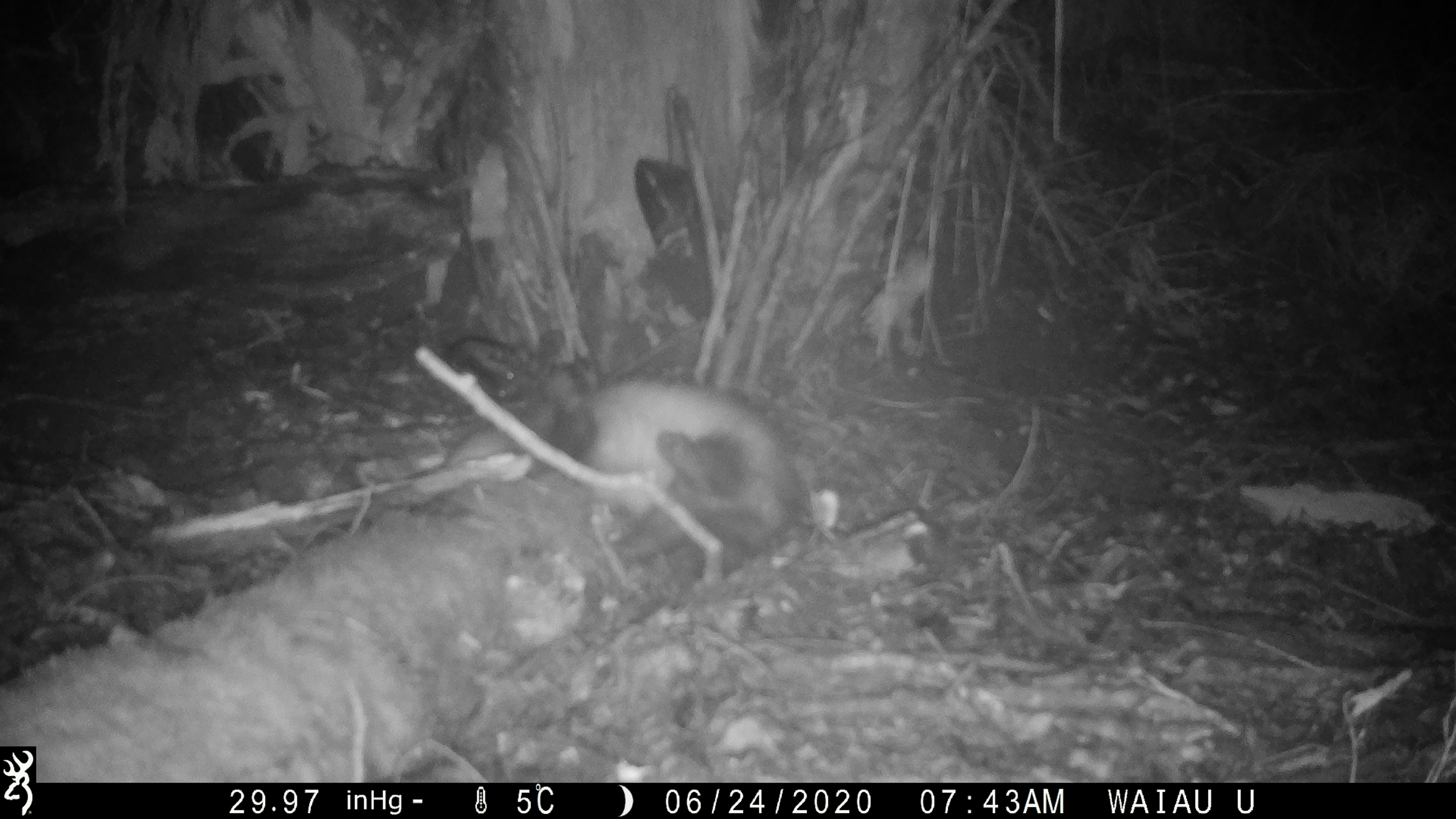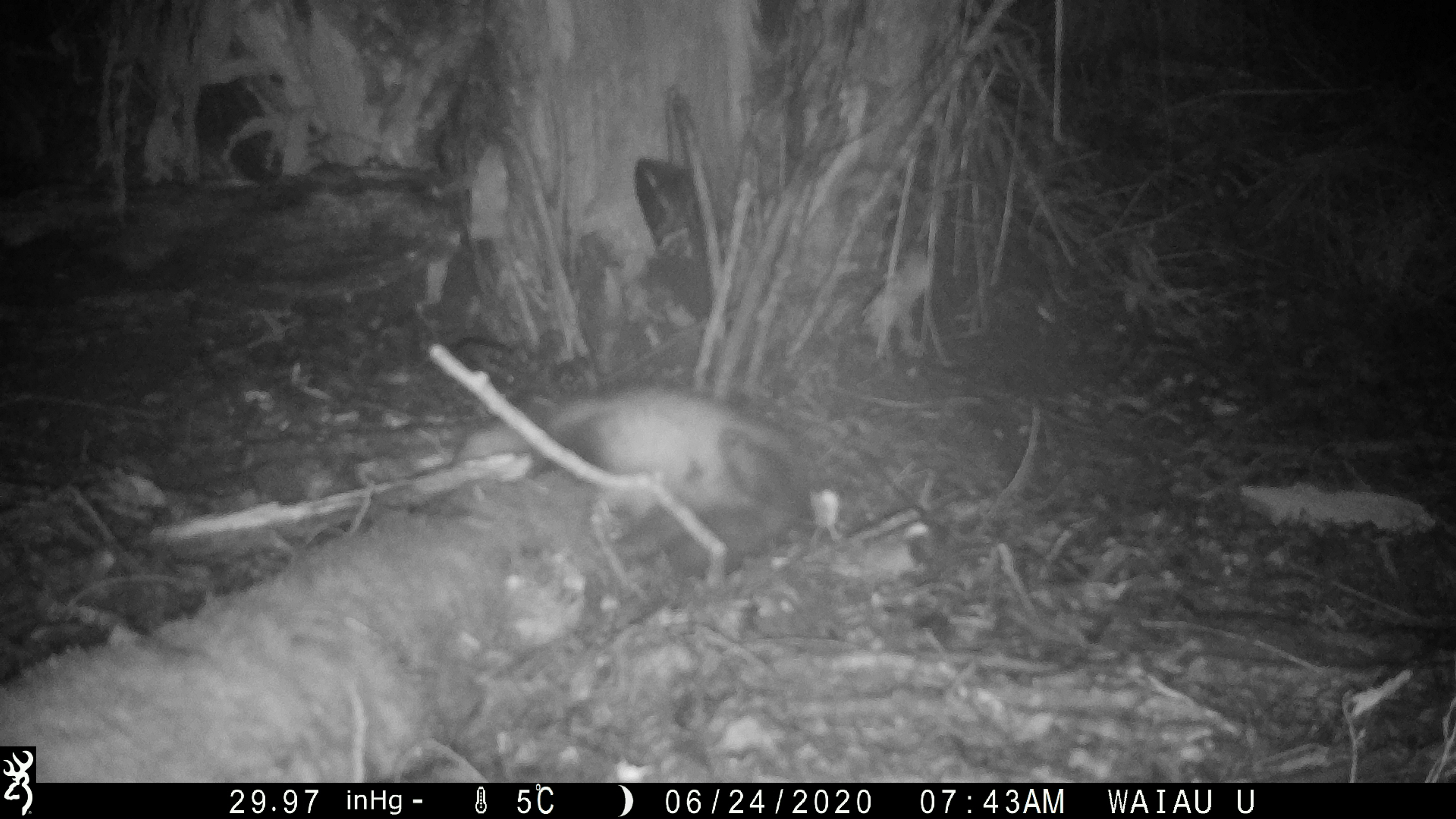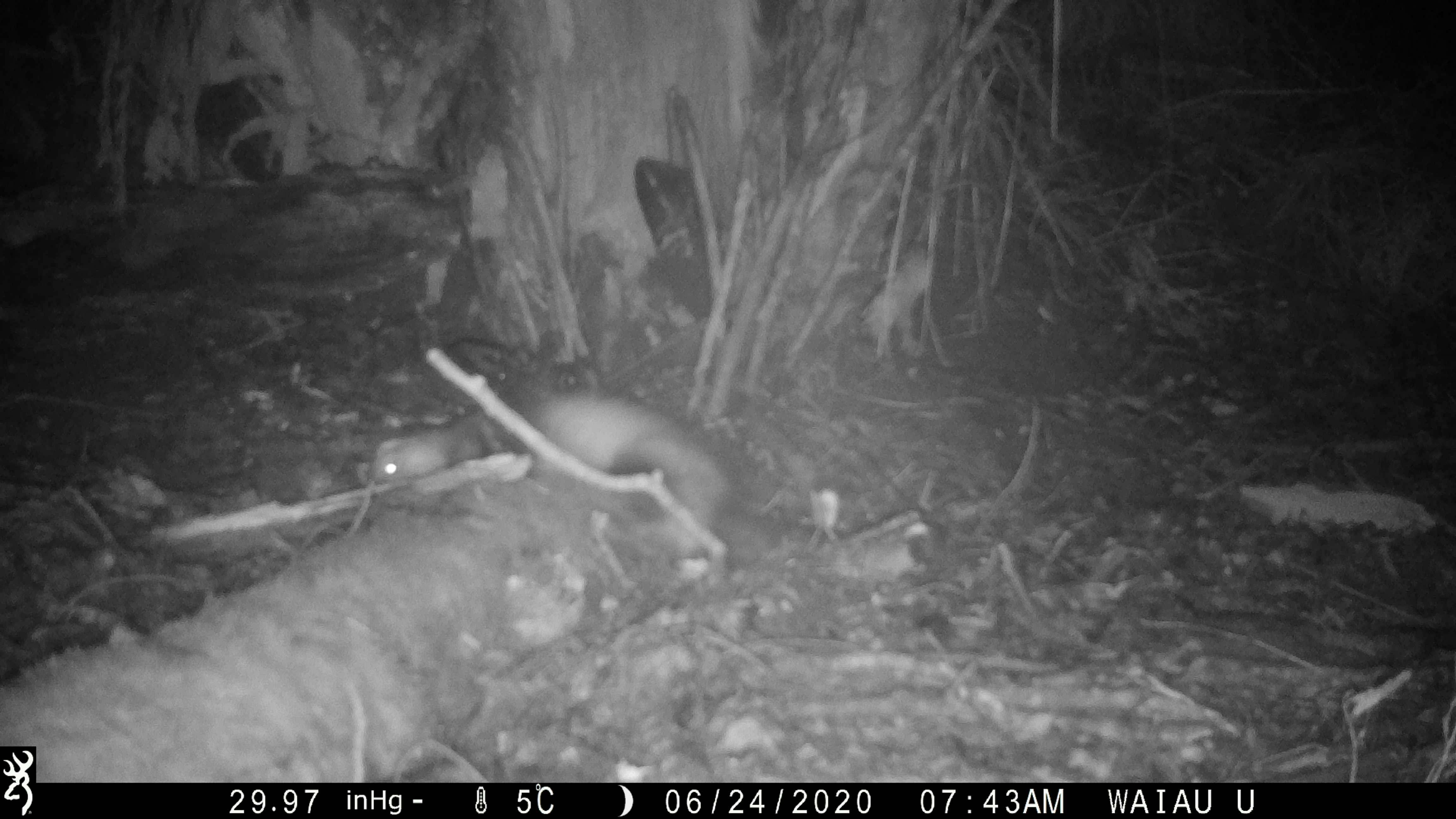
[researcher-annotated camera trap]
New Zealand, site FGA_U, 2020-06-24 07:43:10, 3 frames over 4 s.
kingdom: Animalia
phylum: Chordata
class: Mammalia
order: Carnivora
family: Mustelidae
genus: Mustela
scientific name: Mustela furo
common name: ferret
Ferret (Mustela furo).